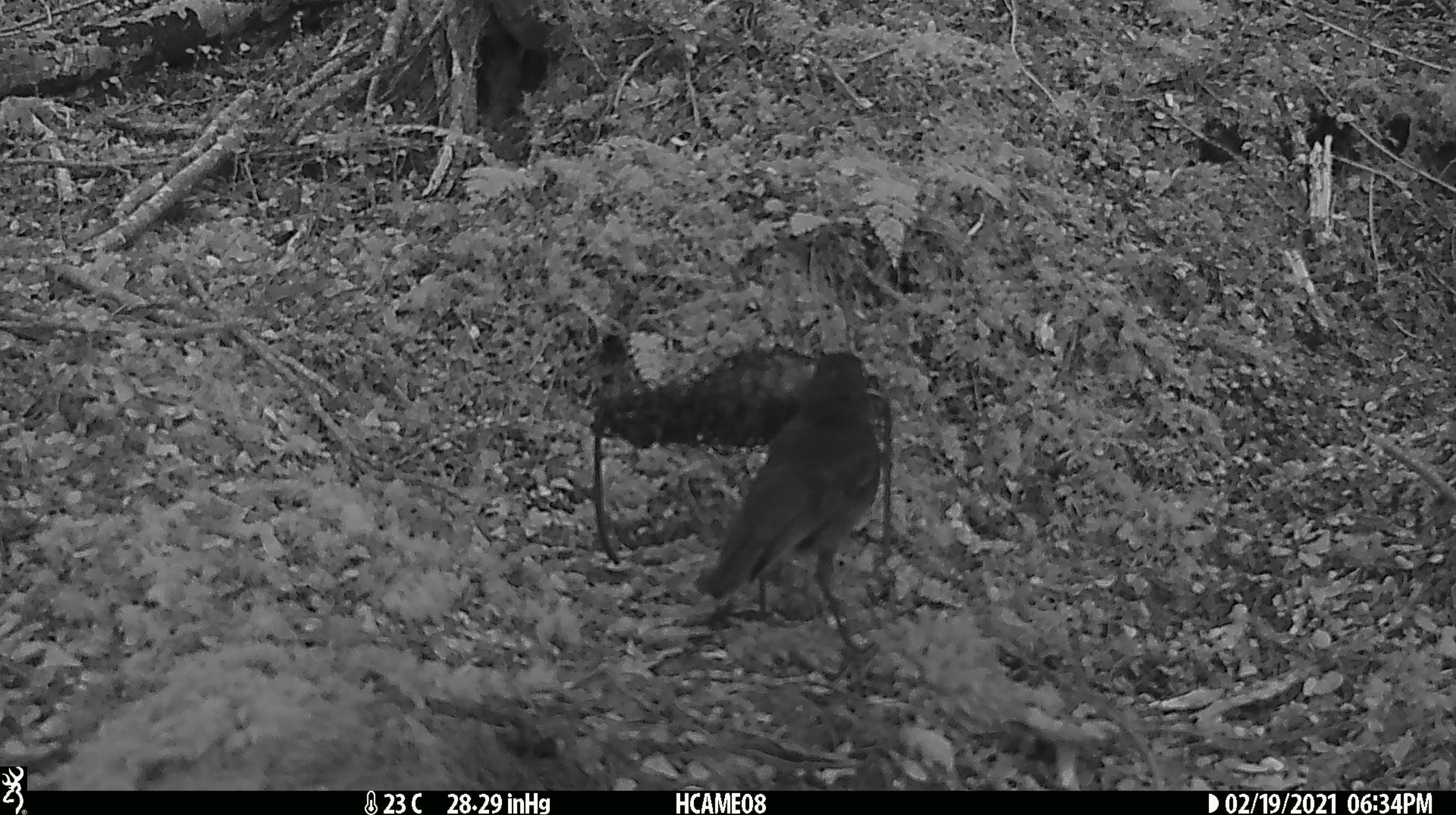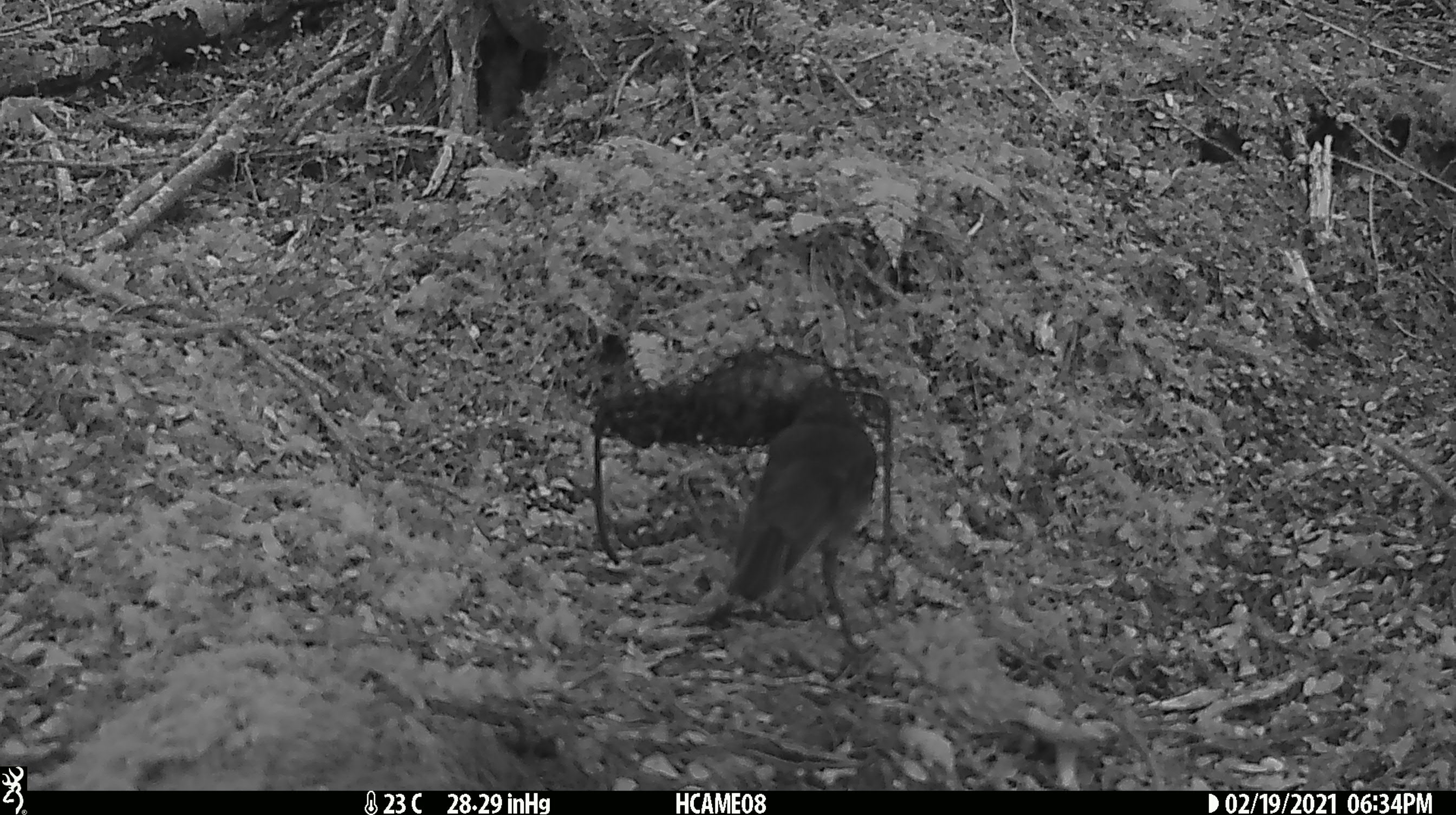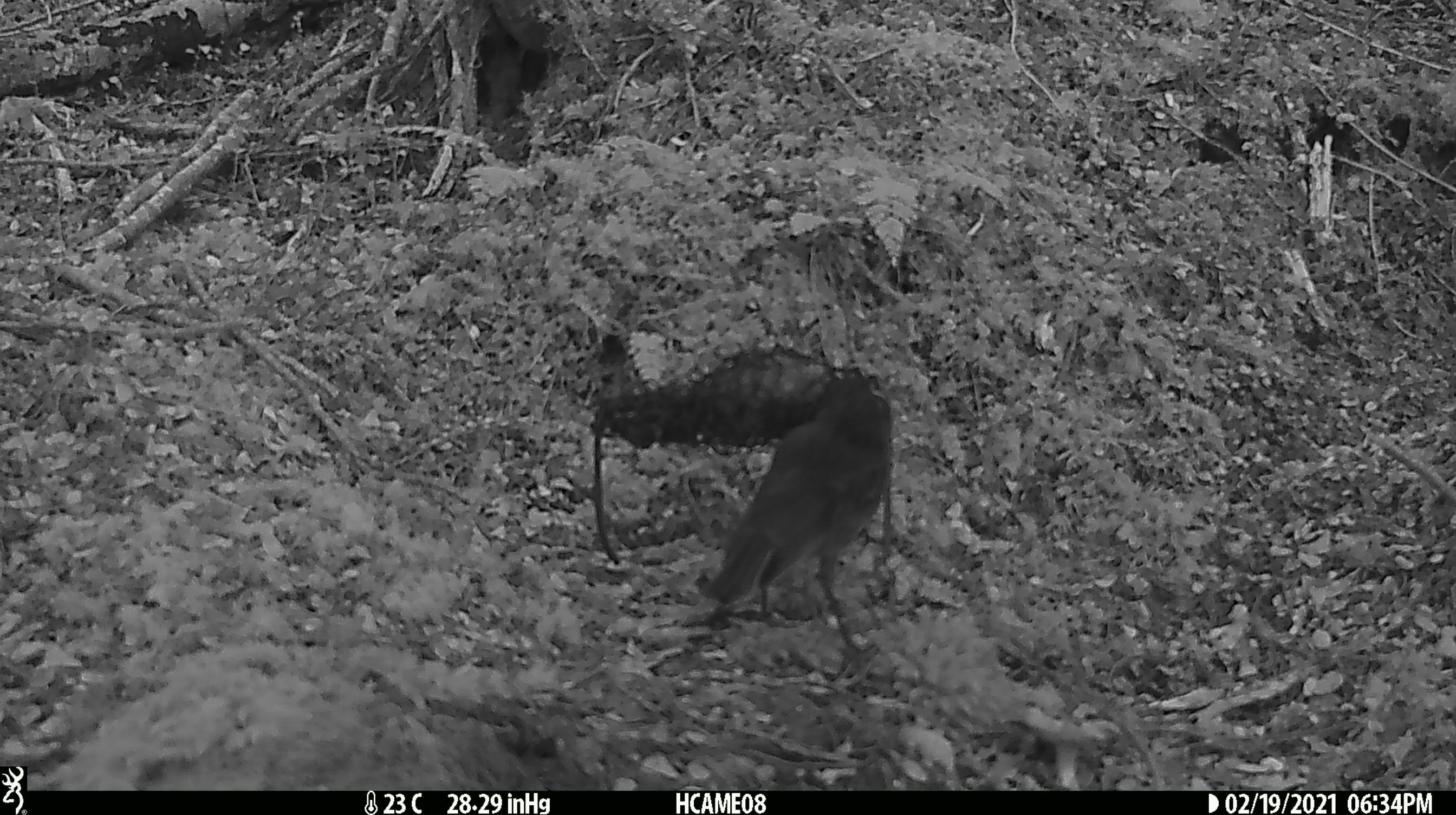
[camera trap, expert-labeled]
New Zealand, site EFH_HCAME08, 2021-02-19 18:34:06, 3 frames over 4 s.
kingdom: Animalia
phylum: Chordata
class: Aves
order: Passeriformes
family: Petroicidae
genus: Petroica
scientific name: Petroica australis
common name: new zealand robin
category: robin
Robin (new zealand robin) (Petroica australis).